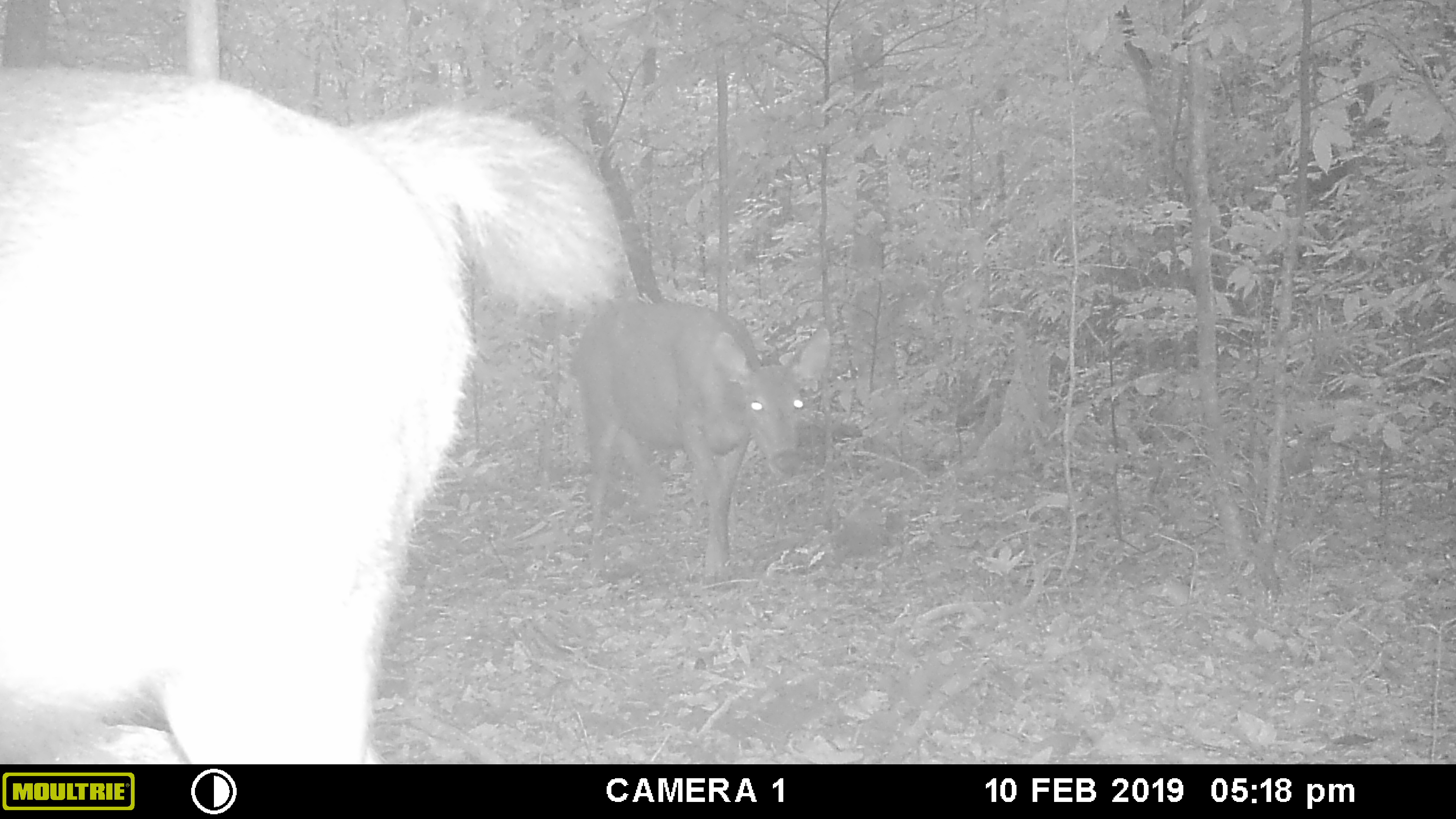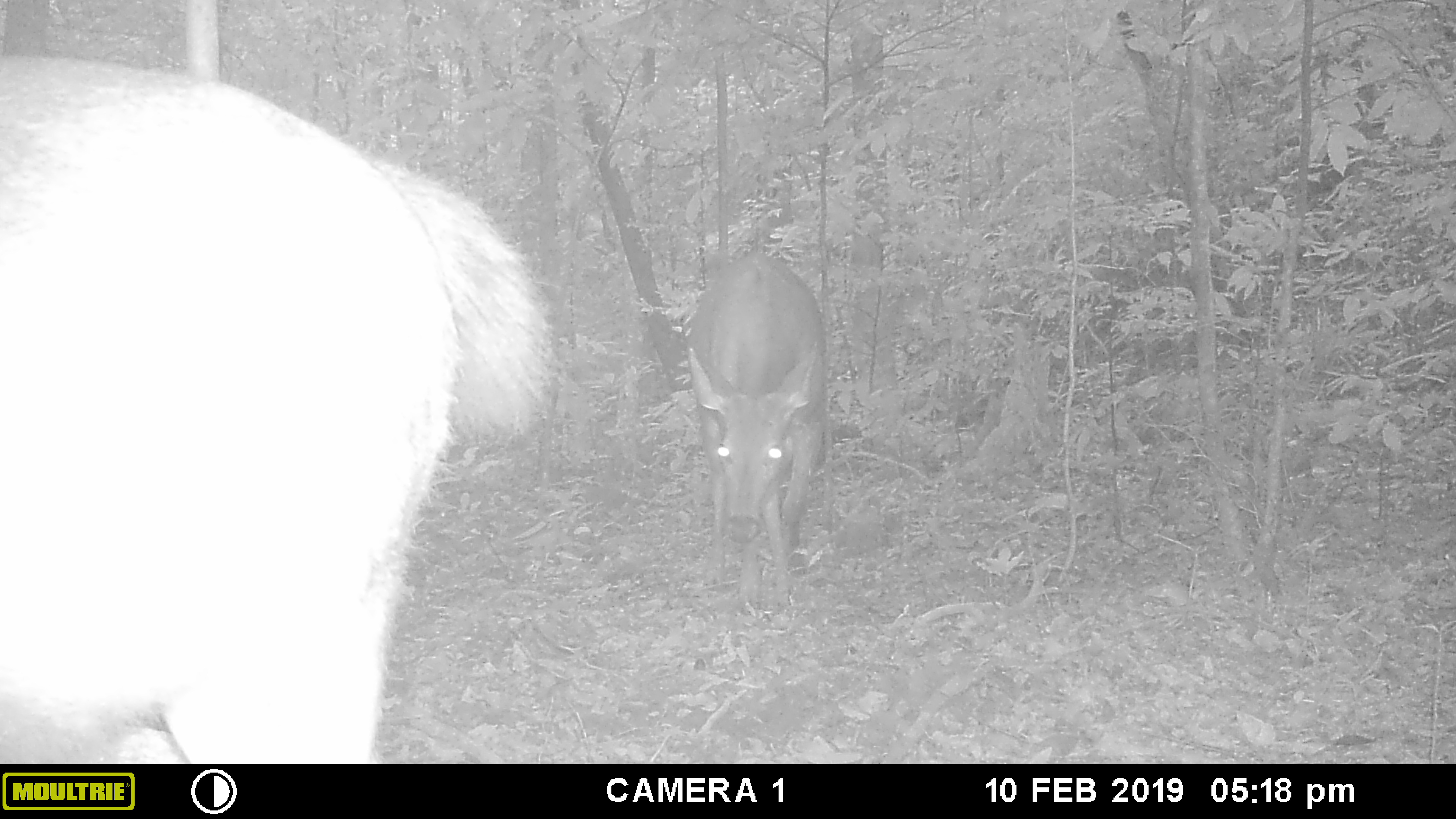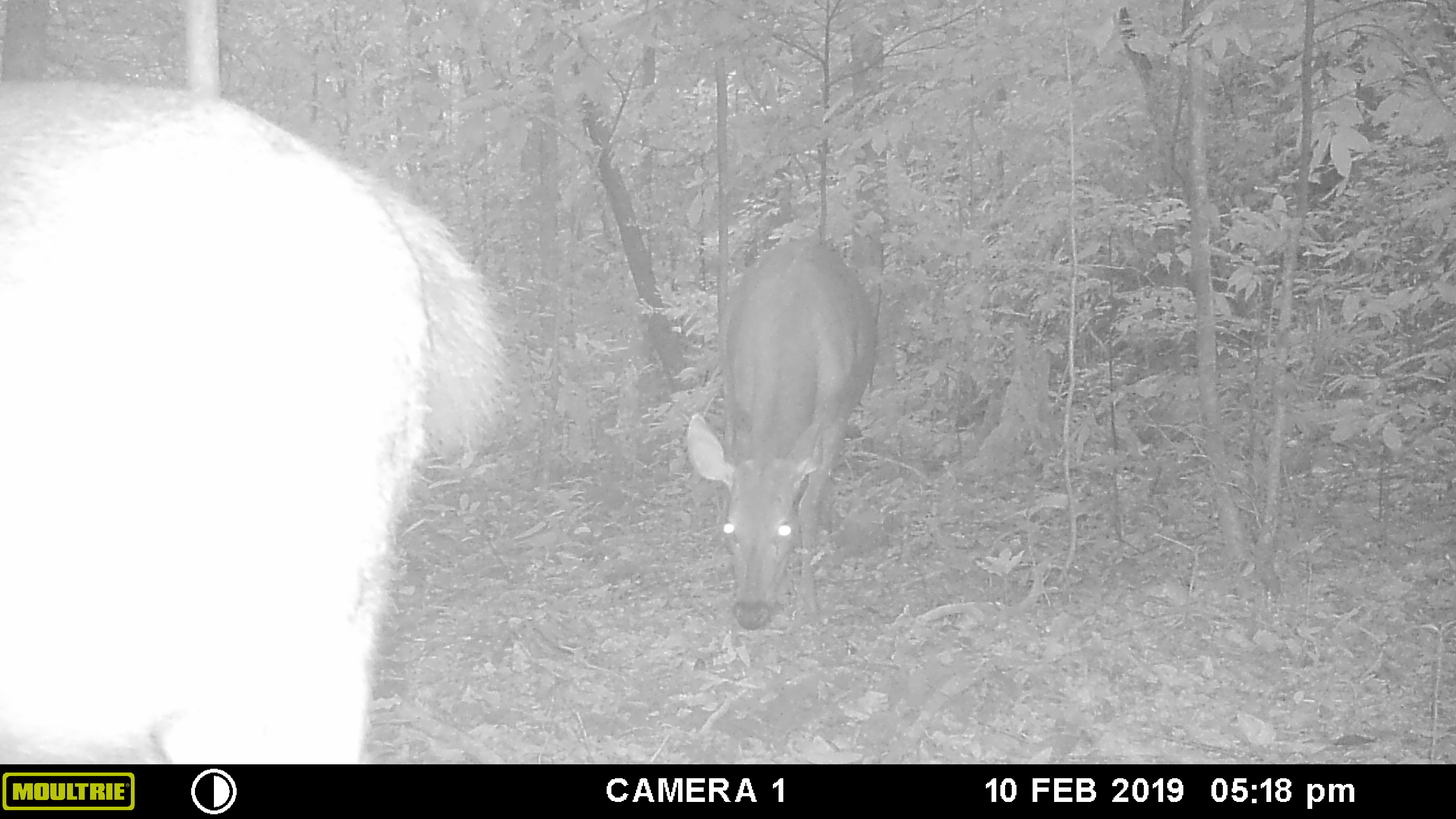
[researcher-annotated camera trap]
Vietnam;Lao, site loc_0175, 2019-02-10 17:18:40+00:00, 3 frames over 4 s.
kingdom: Animalia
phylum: Chordata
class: Mammalia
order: Artiodactyla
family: Cervidae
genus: Rusa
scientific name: Rusa unicolor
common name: sambar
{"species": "sambar (Rusa unicolor)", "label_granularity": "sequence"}